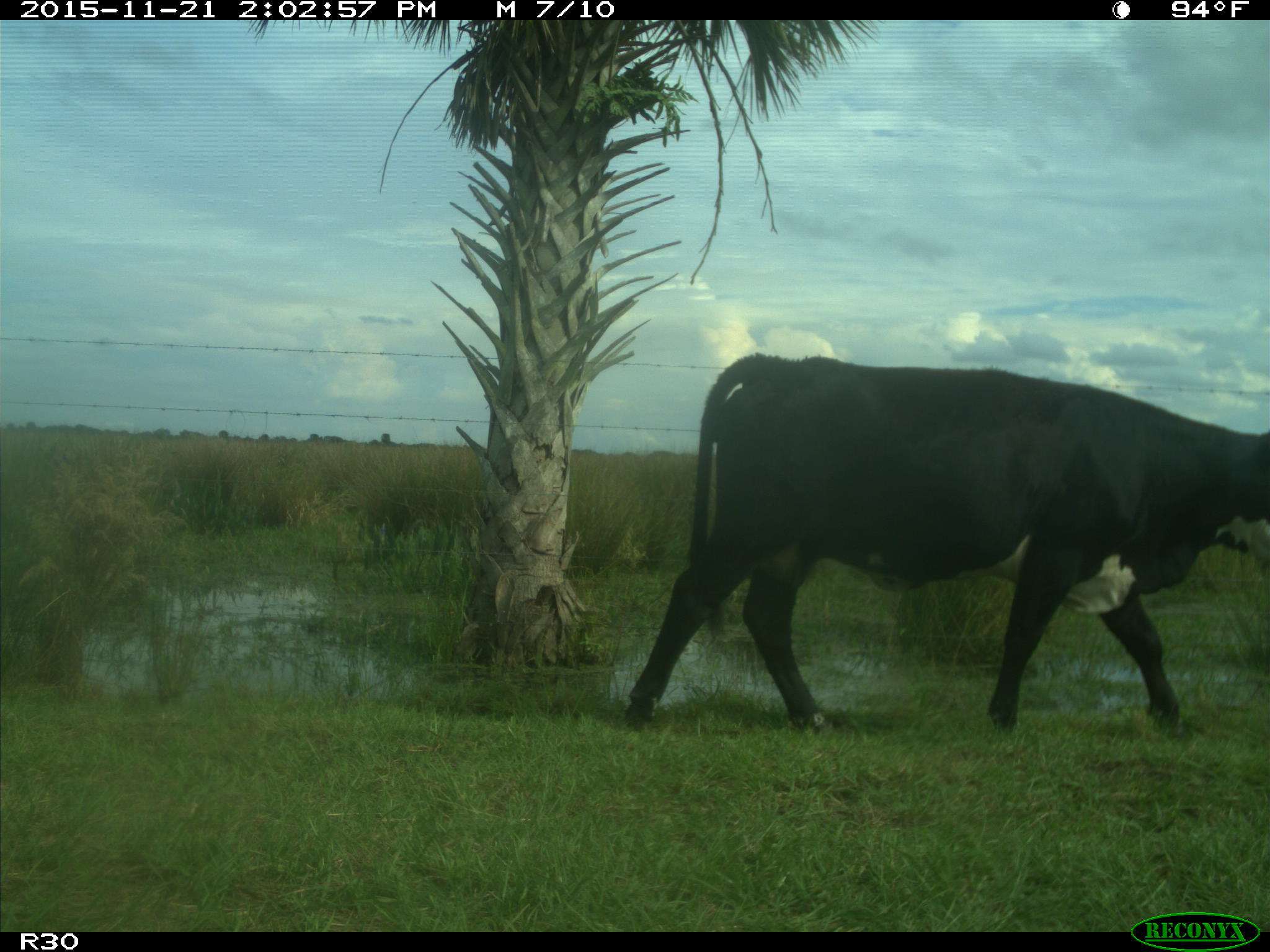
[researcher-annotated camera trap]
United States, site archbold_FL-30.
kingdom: Animalia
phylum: Chordata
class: Mammalia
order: Artiodactyla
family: Bovidae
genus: Bos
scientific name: Bos taurus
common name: domestic cow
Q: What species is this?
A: Bos taurus (domestic cow).